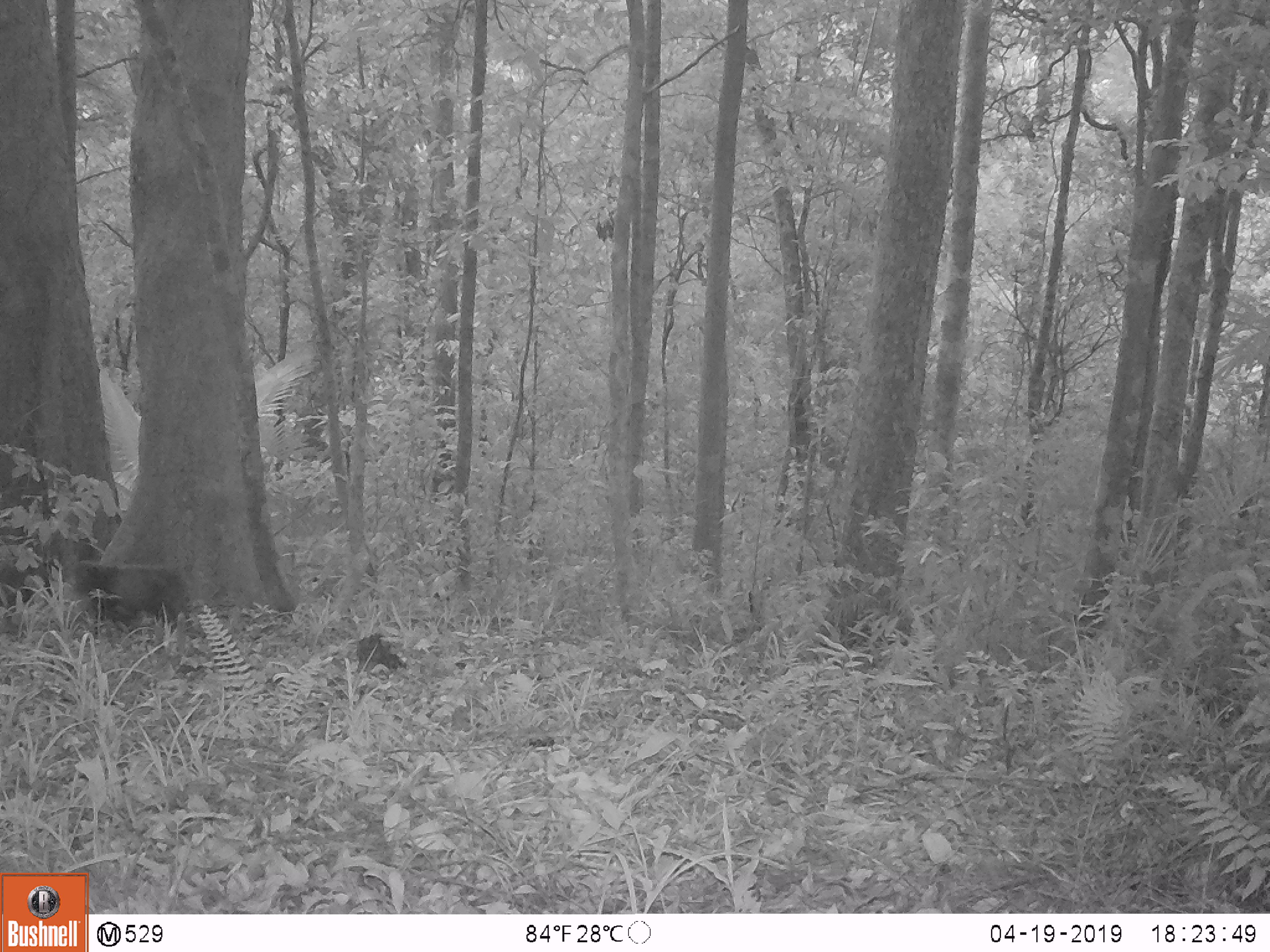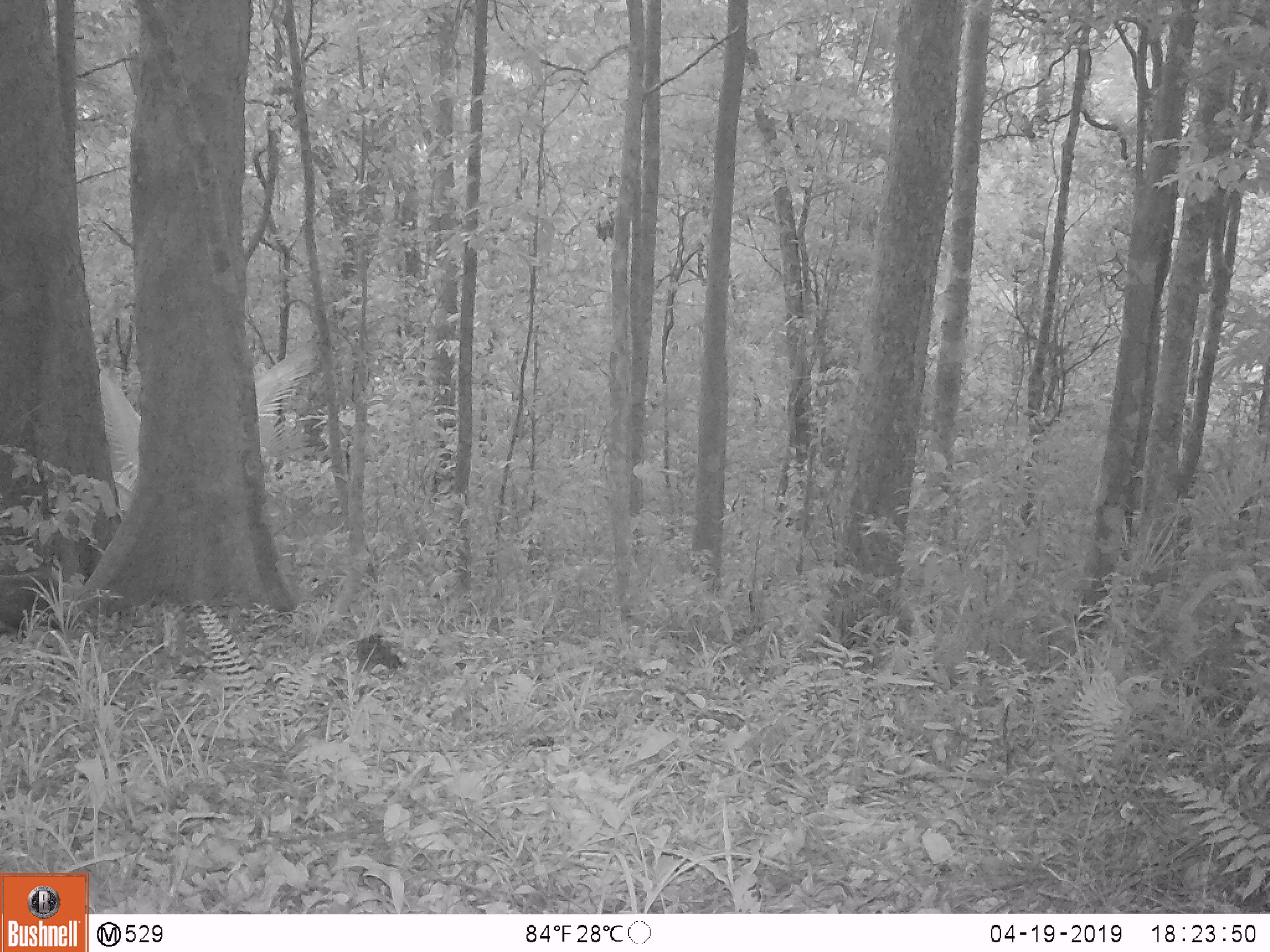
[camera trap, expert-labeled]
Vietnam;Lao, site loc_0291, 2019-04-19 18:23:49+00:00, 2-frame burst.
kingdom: Animalia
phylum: Chordata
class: Mammalia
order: Primates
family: Cercopithecidae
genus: Macaca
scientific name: Macaca arctoides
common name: stump-tailed macaque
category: stump tailed macaque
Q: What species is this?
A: Stump tailed macaque (stump-tailed macaque) (Macaca arctoides).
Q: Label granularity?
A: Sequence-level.